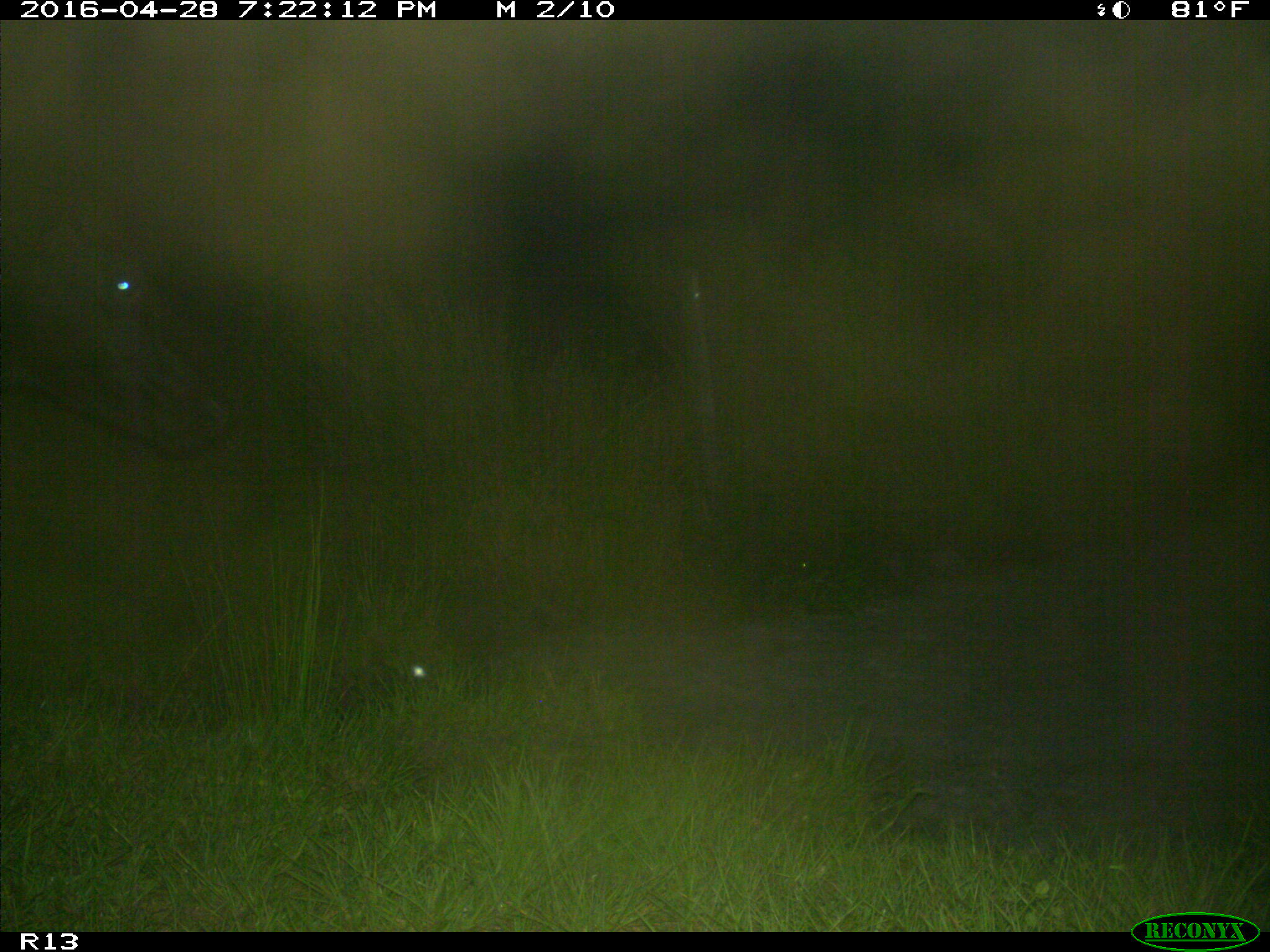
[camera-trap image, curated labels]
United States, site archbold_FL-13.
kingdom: Animalia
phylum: Chordata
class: Mammalia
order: Artiodactyla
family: Bovidae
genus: Bos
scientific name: Bos taurus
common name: domestic cow